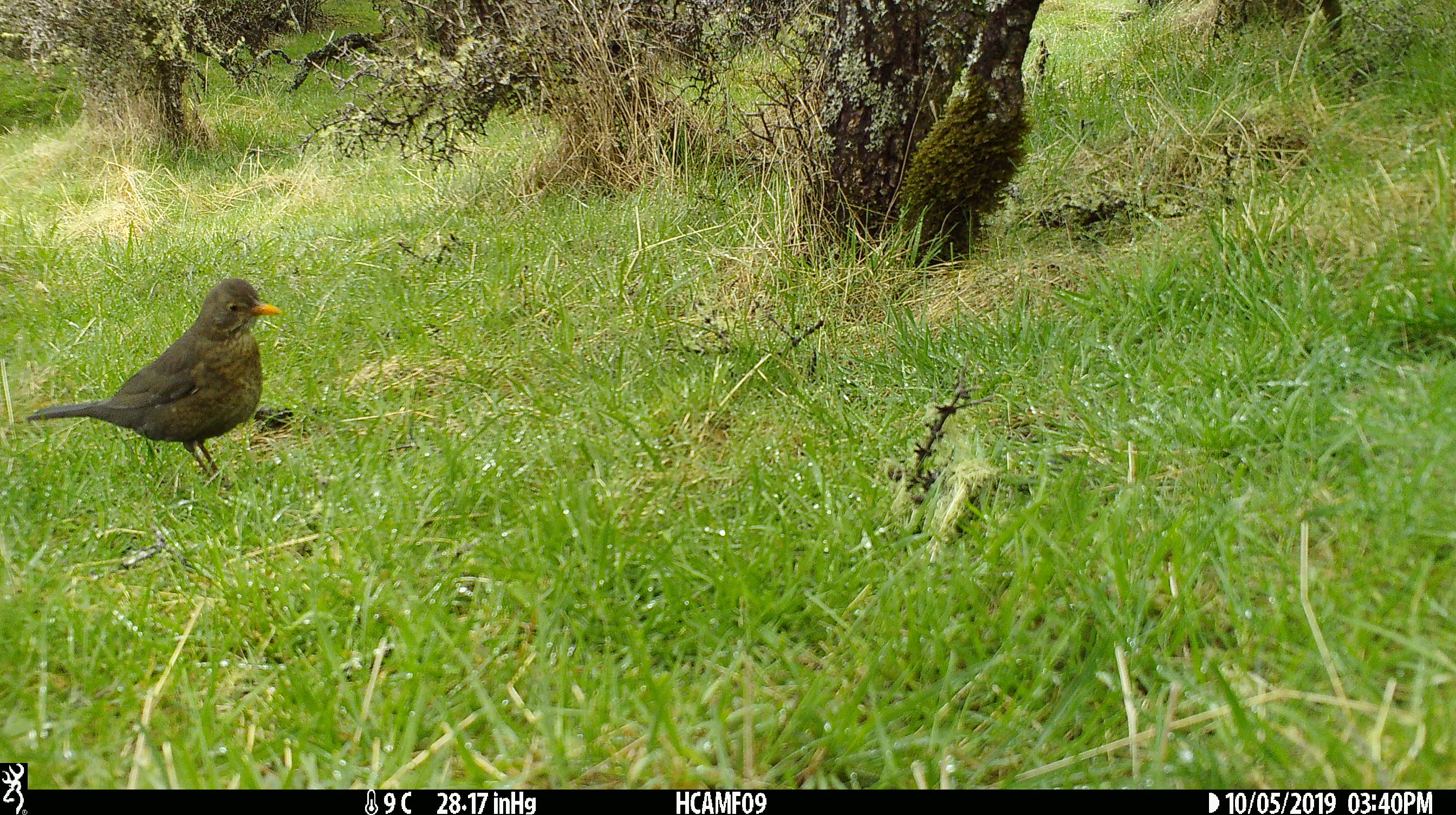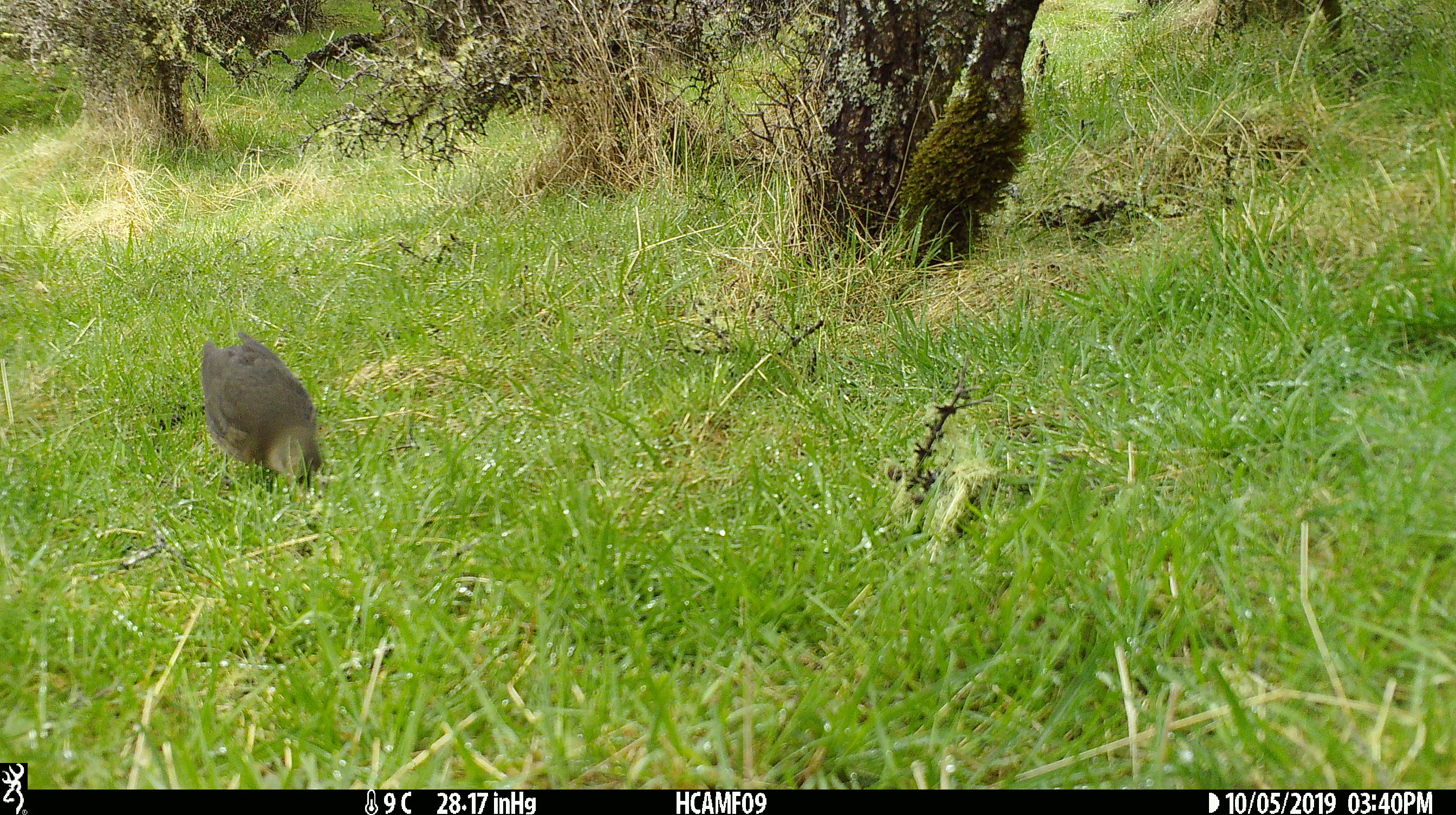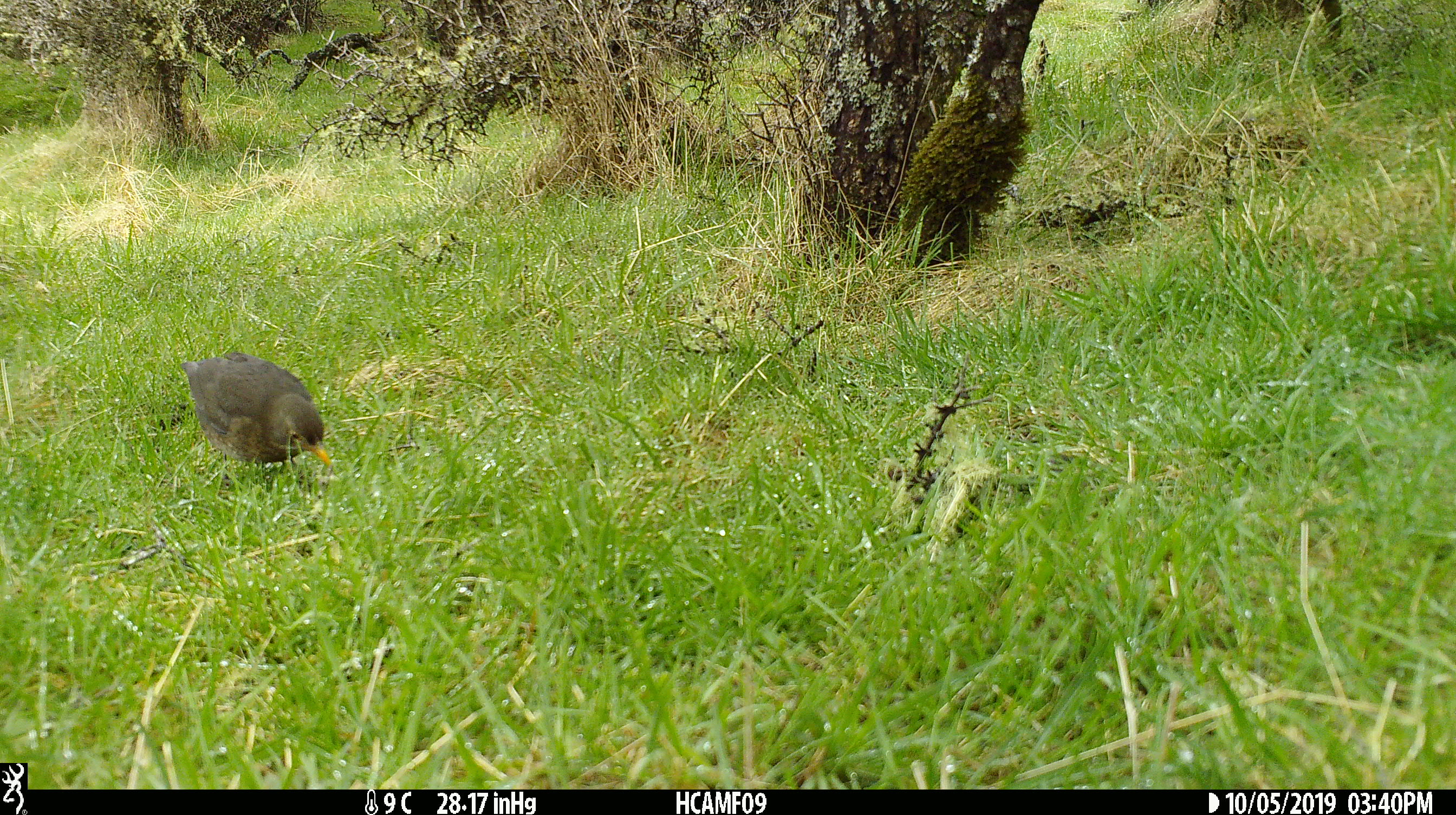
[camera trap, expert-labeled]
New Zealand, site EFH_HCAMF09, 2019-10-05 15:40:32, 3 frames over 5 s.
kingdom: Animalia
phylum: Chordata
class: Aves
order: Passeriformes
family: Turdidae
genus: Turdus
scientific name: Turdus merula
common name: eurasian blackbird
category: blackbird